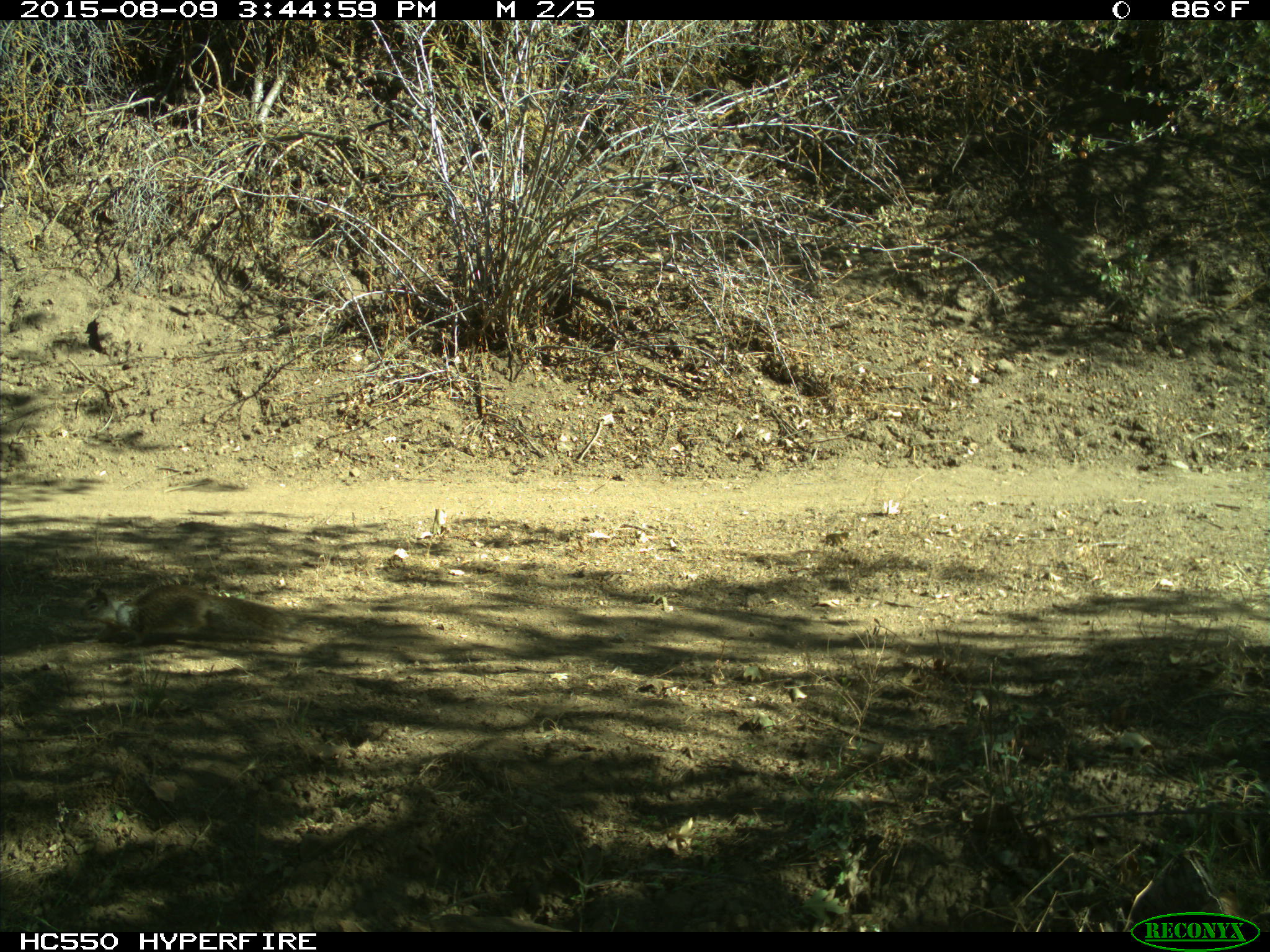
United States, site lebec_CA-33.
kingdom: Animalia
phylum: Chordata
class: Mammalia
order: Rodentia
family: Sciuridae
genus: Otospermophilus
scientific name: Otospermophilus beecheyi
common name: california ground squirrel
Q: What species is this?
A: Otospermophilus beecheyi (california ground squirrel).